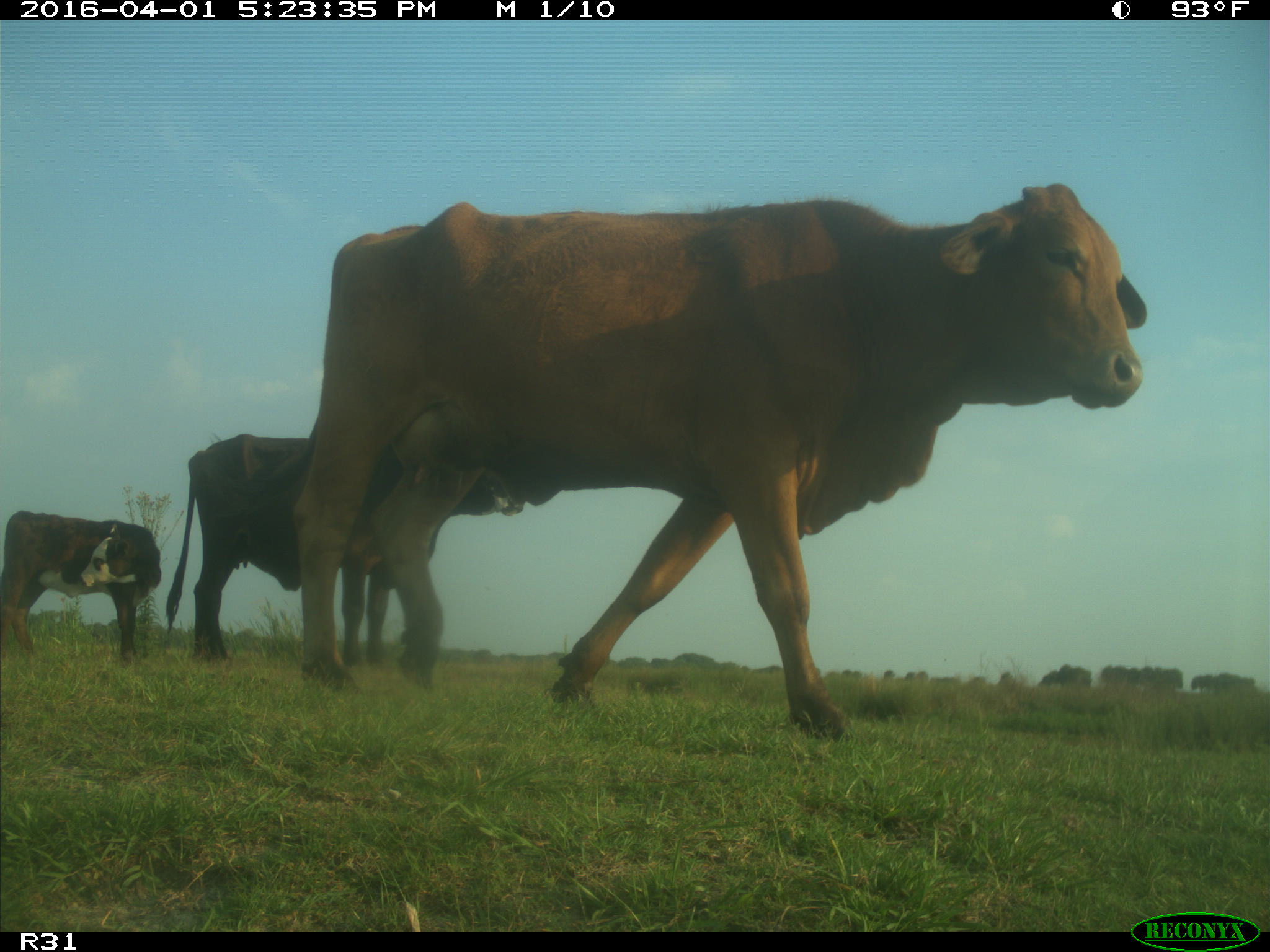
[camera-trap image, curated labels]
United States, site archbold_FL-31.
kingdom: Animalia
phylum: Chordata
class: Mammalia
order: Artiodactyla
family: Bovidae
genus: Bos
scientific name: Bos taurus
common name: domestic cow